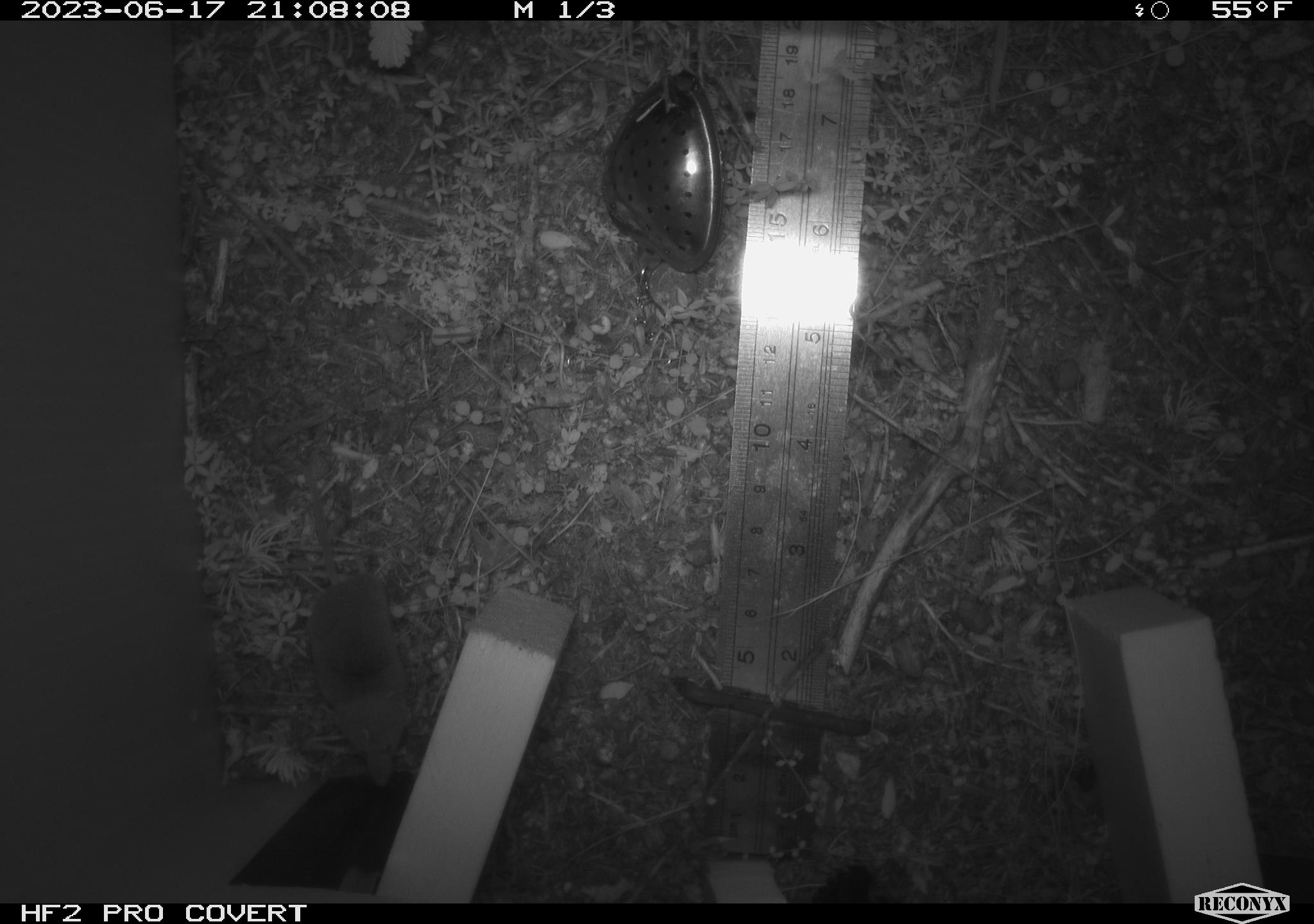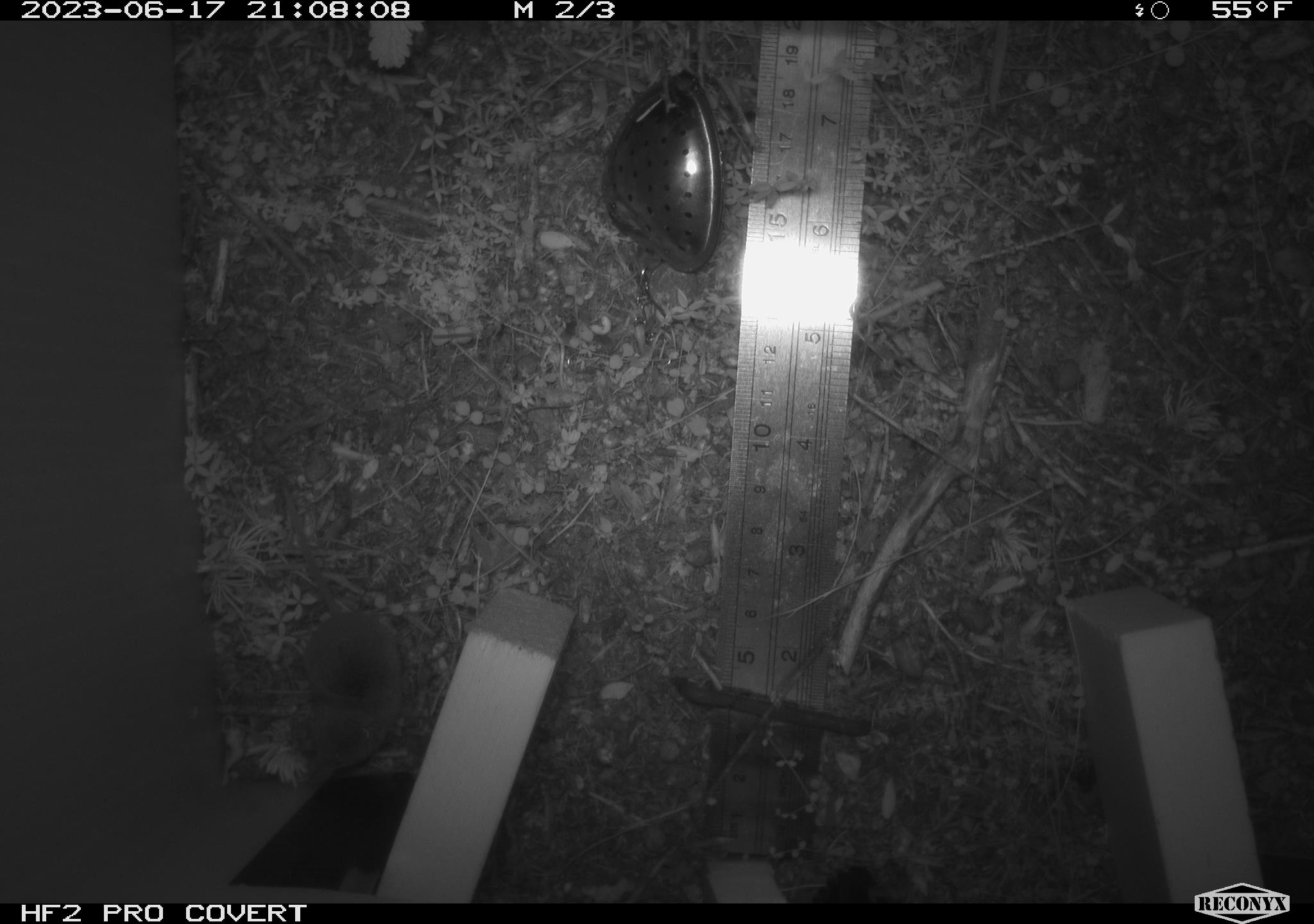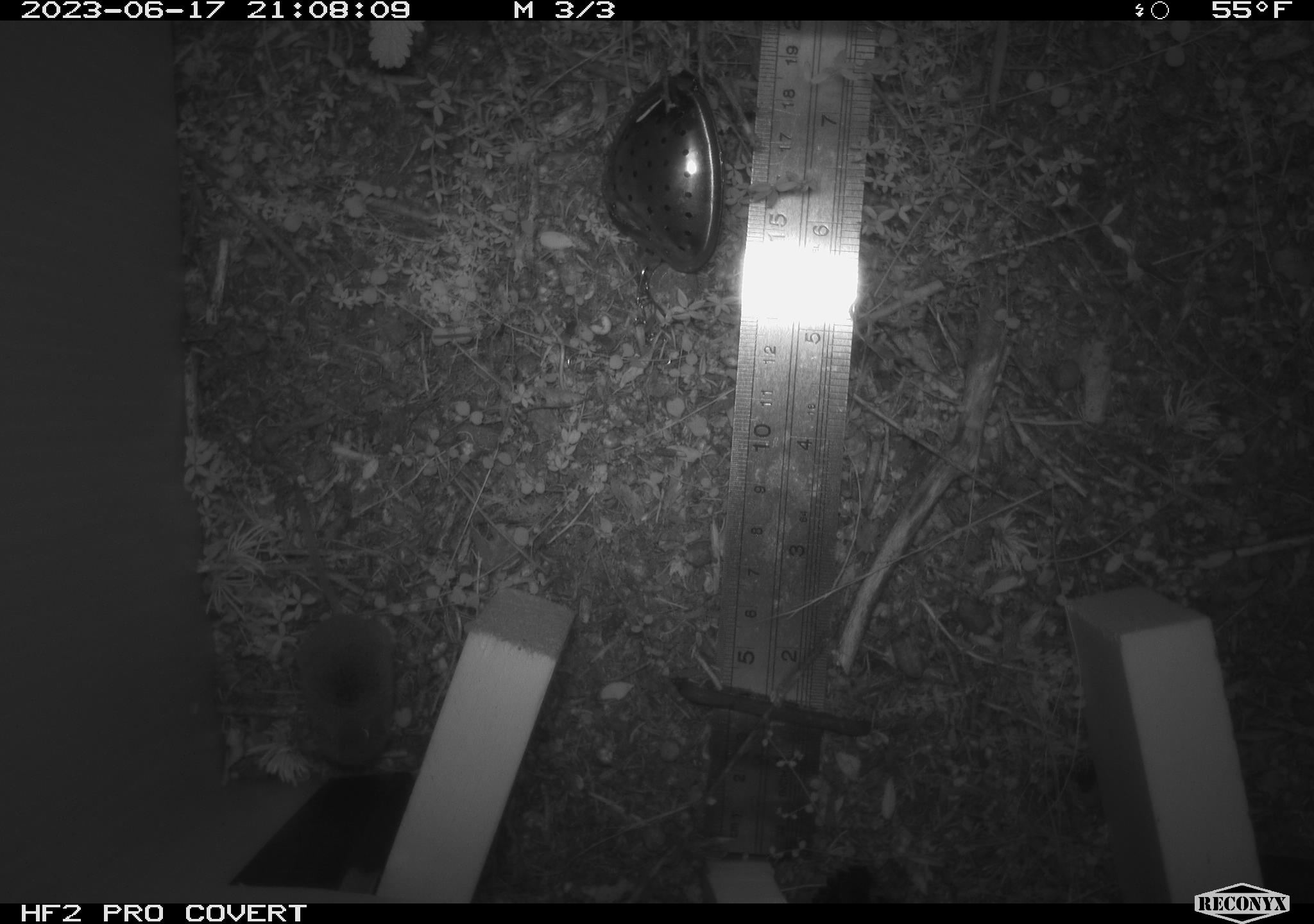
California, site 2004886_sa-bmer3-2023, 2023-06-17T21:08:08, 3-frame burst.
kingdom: Animalia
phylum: Chordata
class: Mammalia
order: Eulipotyphla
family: Soricidae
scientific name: Soricidae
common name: shrews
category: soricidae family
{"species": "soricidae family (shrews) (Soricidae)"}